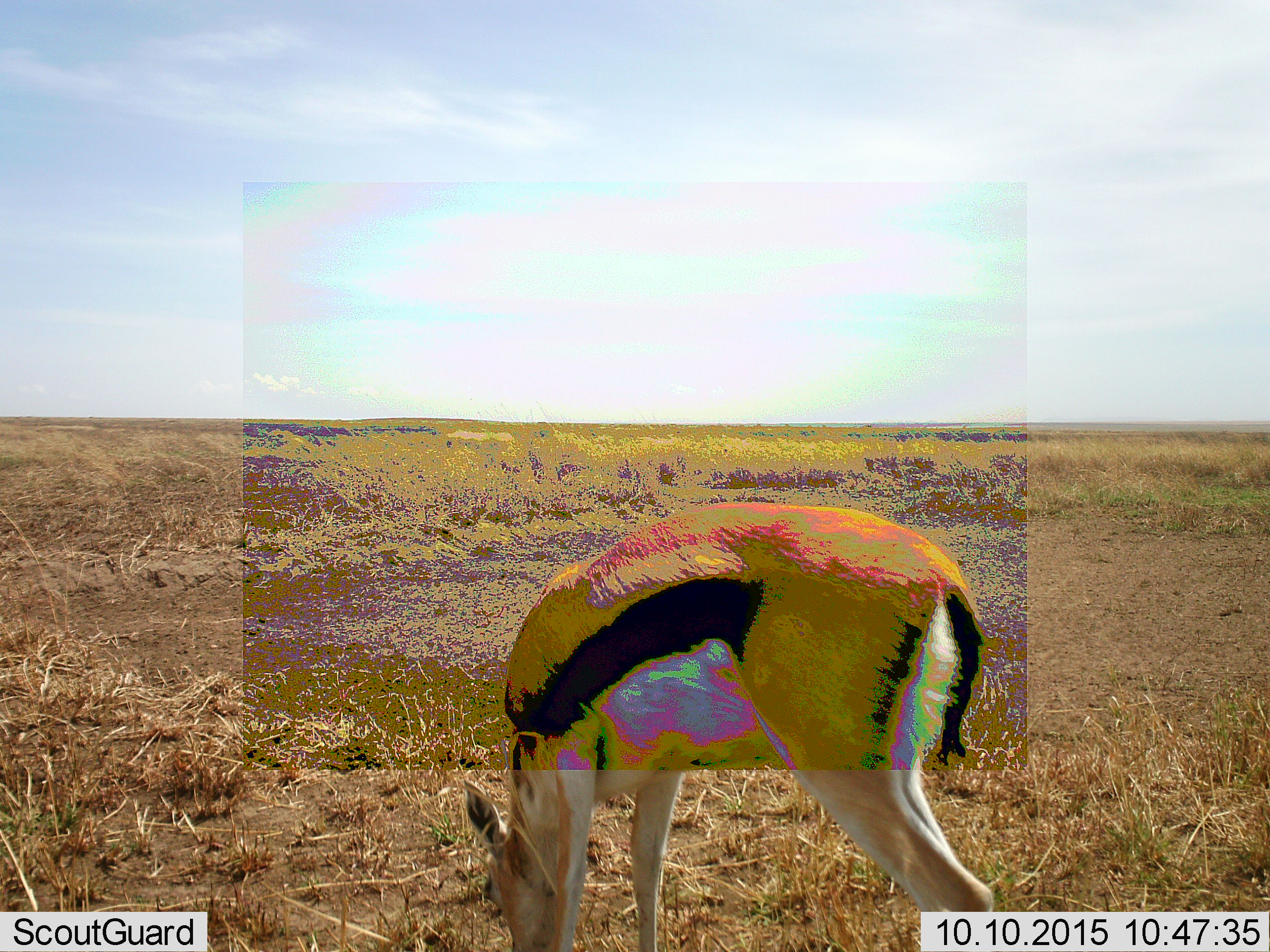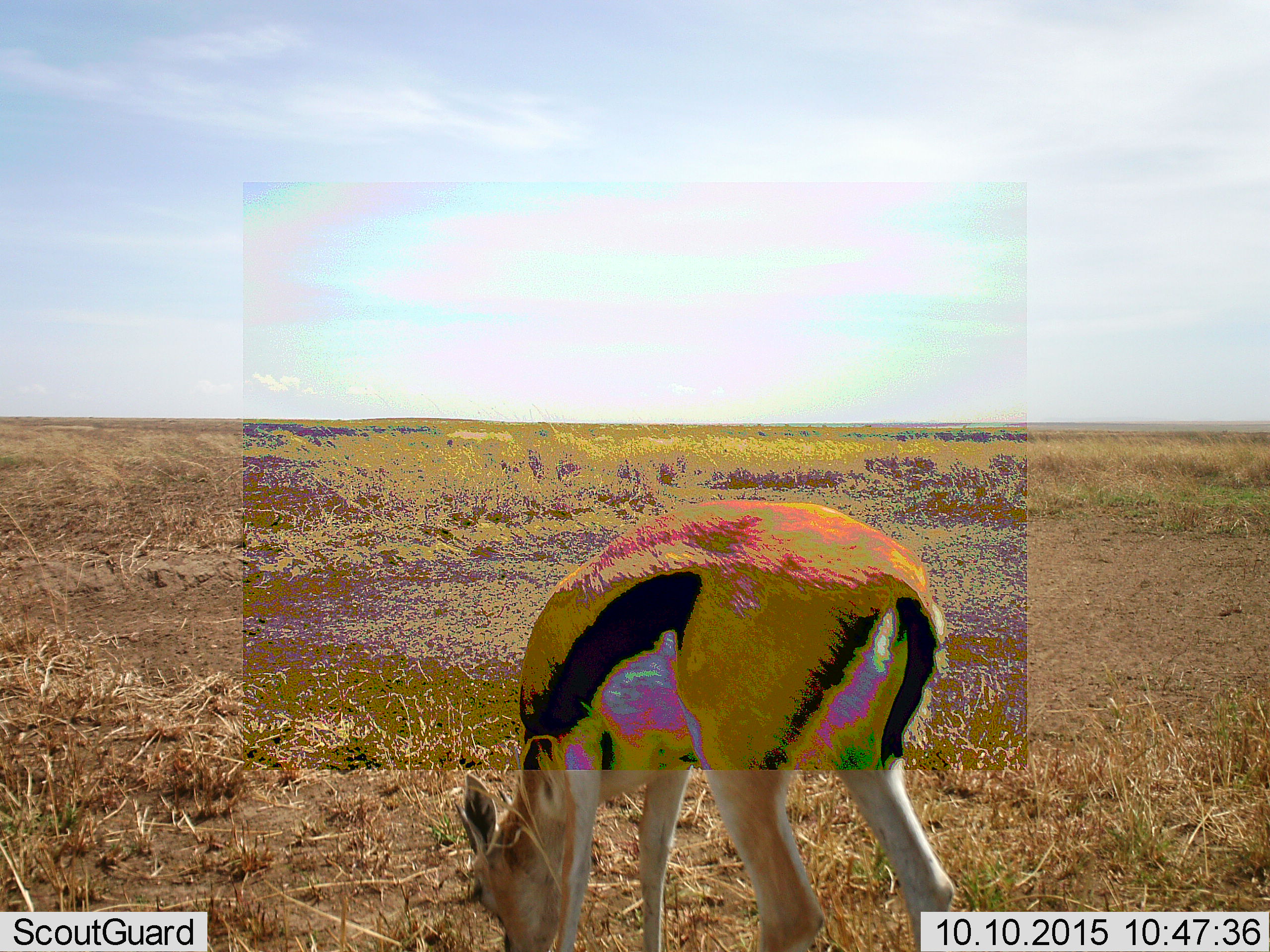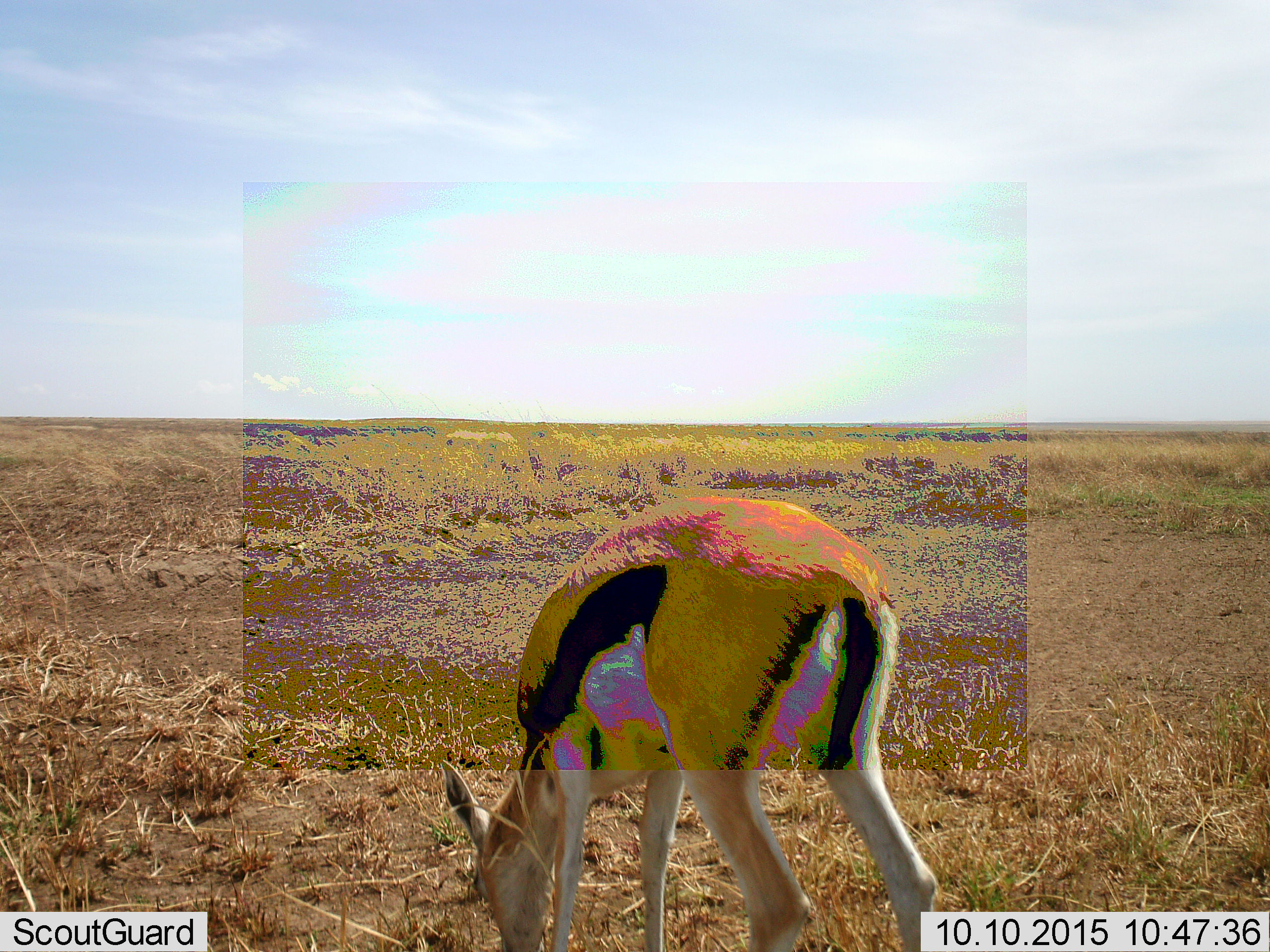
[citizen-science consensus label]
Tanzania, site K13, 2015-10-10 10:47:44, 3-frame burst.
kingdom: Animalia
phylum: Chordata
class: Mammalia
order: Artiodactyla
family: Bovidae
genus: Eudorcas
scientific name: Eudorcas thomsonii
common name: thomson's gazelle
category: gazellethomsons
Gazellethomsons (thomson's gazelle) (Eudorcas thomsonii), count 1. Behavior (volunteer vote fractions): standing 12%, resting 0%, moving 0%, interacting 0%. Young present (vote fraction): 25%. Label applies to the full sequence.